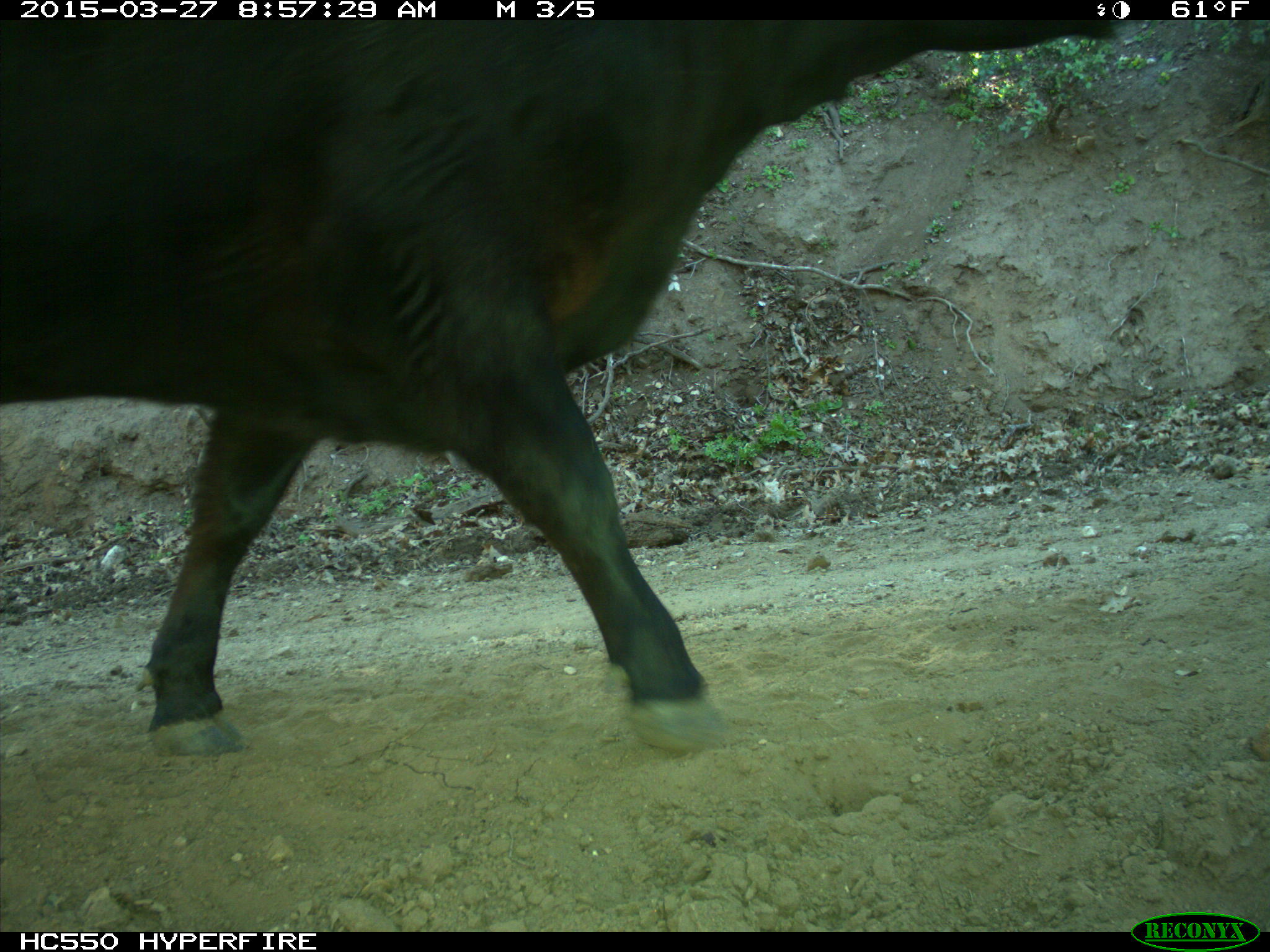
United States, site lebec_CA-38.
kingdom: Animalia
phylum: Chordata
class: Mammalia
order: Artiodactyla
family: Bovidae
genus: Bos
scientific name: Bos taurus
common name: domestic cow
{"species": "Bos taurus (domestic cow)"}